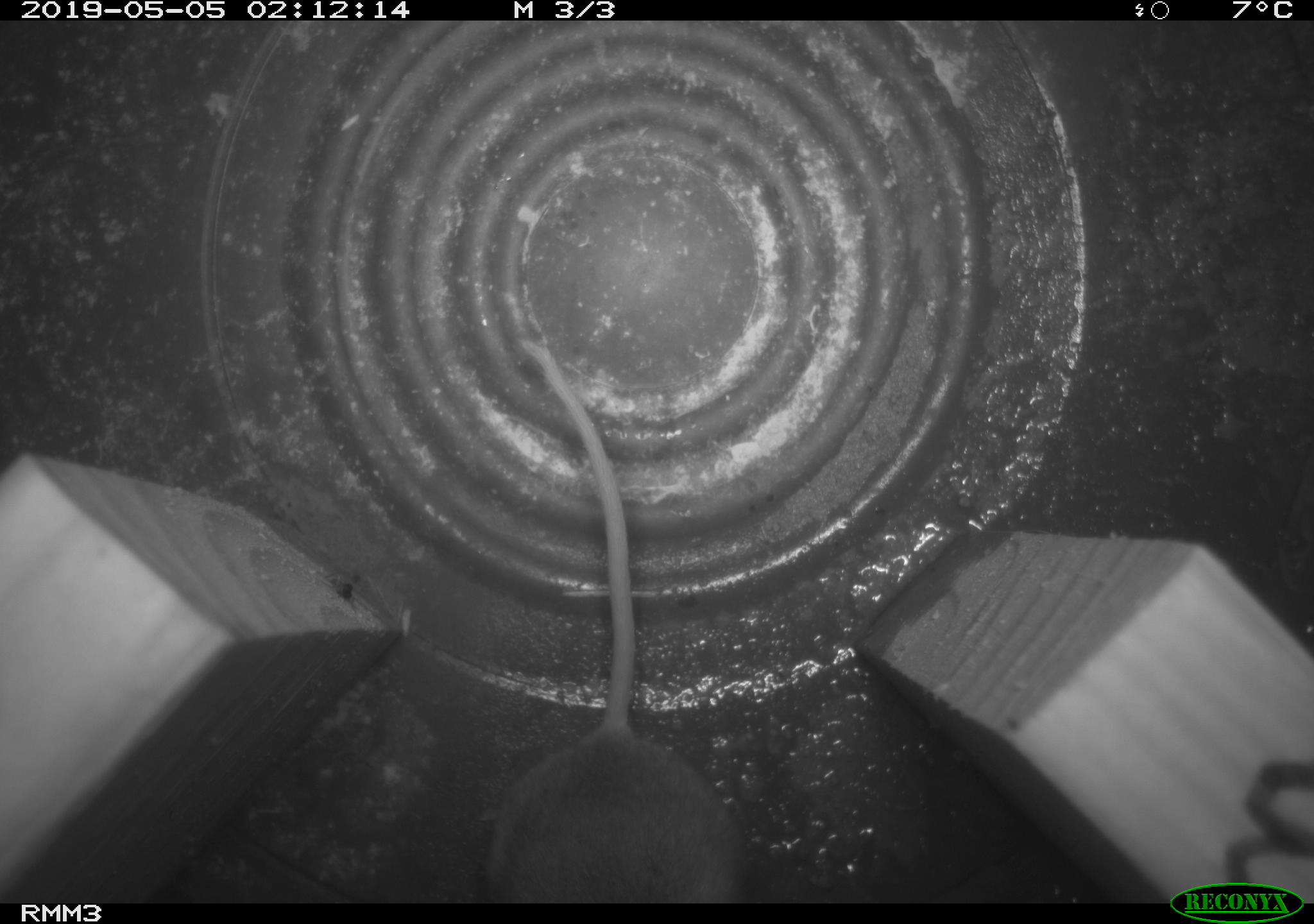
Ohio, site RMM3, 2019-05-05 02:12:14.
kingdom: Animalia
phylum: Chordata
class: Mammalia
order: Rodentia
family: Cricetidae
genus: Peromyscus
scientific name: Peromyscus leucopus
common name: white-footed mouse